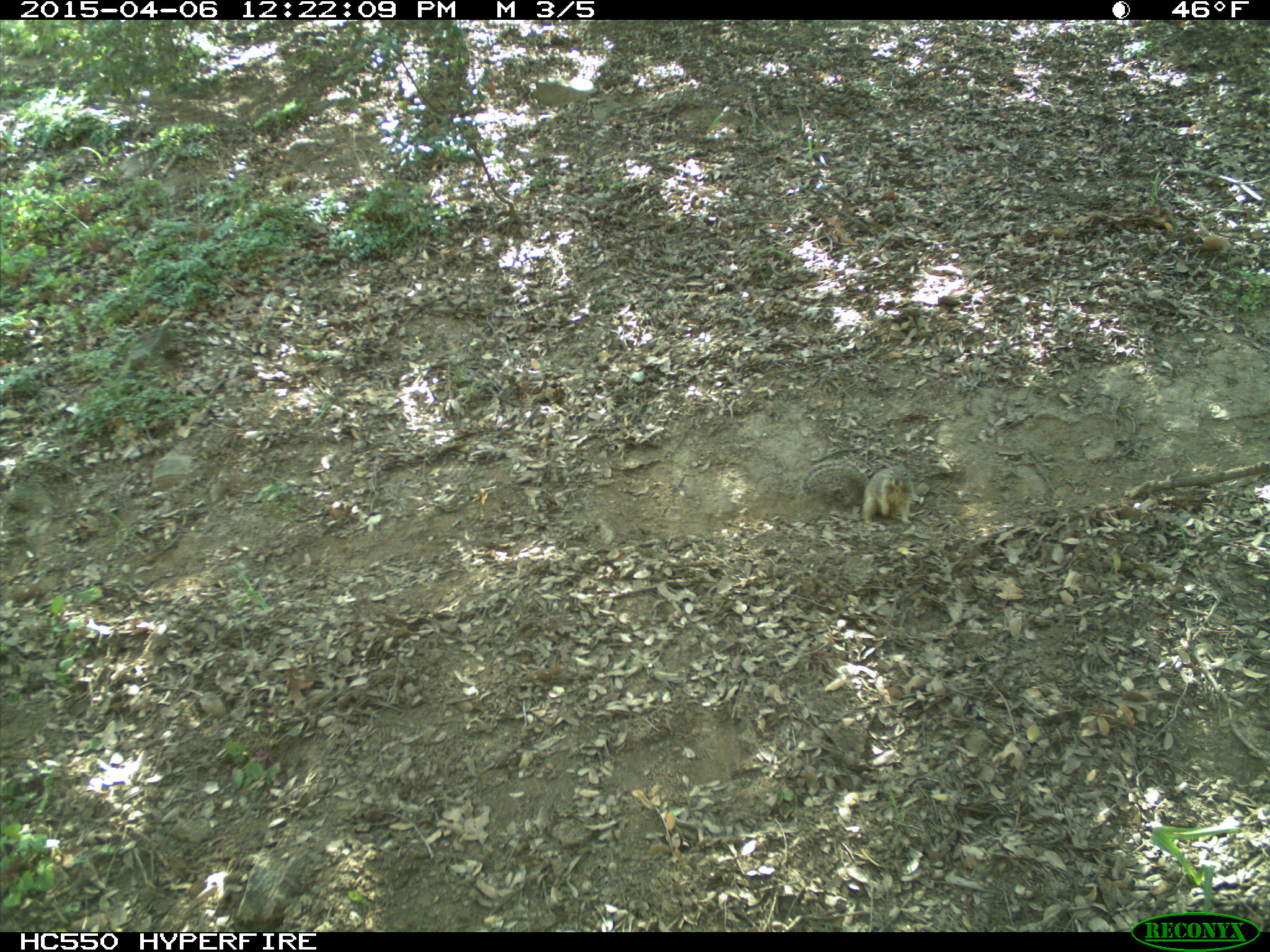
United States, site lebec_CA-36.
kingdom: Animalia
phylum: Chordata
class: Mammalia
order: Rodentia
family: Sciuridae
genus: Otospermophilus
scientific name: Otospermophilus beecheyi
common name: california ground squirrel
Otospermophilus beecheyi (california ground squirrel).